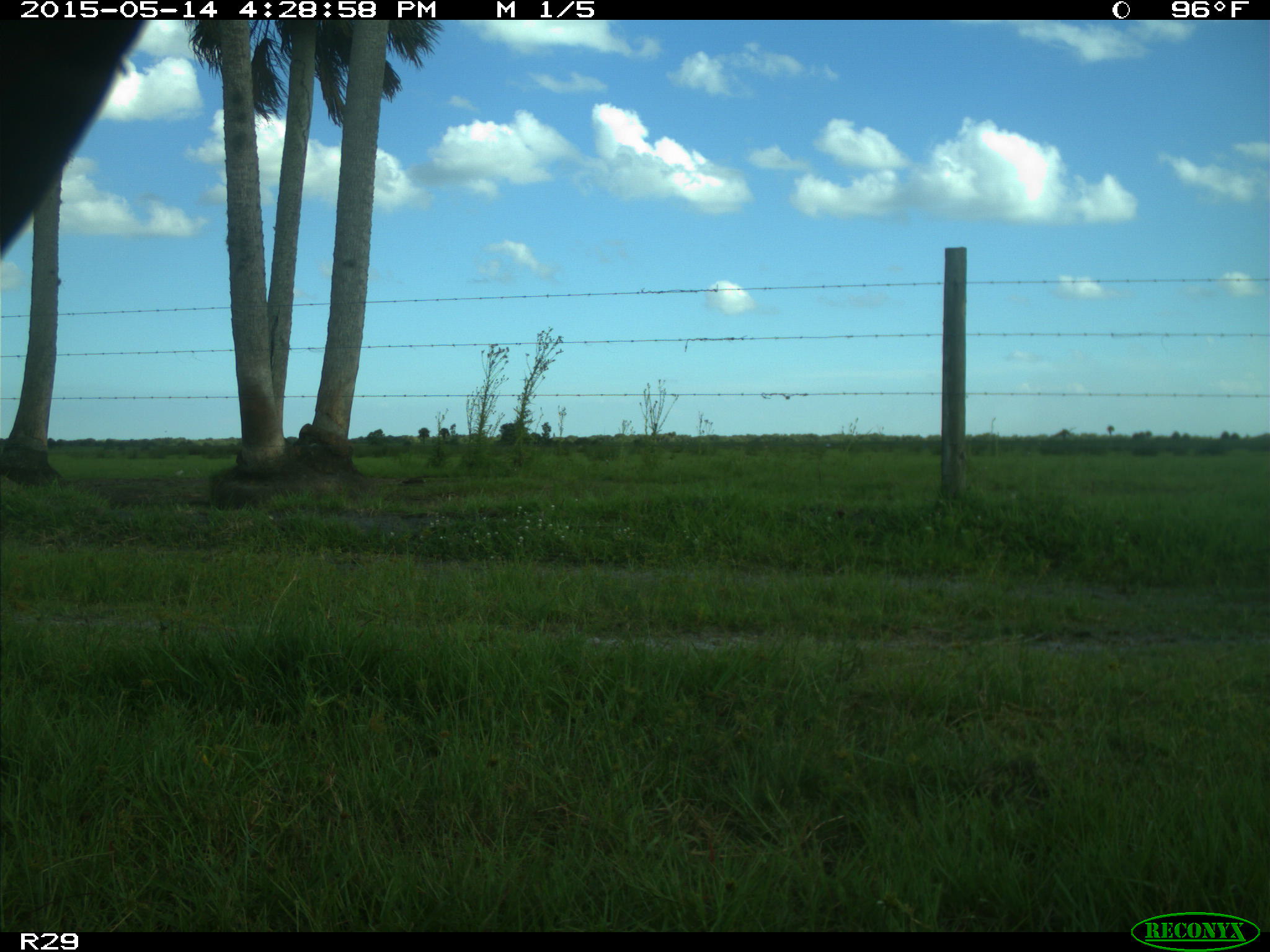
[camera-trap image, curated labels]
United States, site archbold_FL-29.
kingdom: Animalia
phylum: Chordata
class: Mammalia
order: Artiodactyla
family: Bovidae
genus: Bos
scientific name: Bos taurus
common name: domestic cow